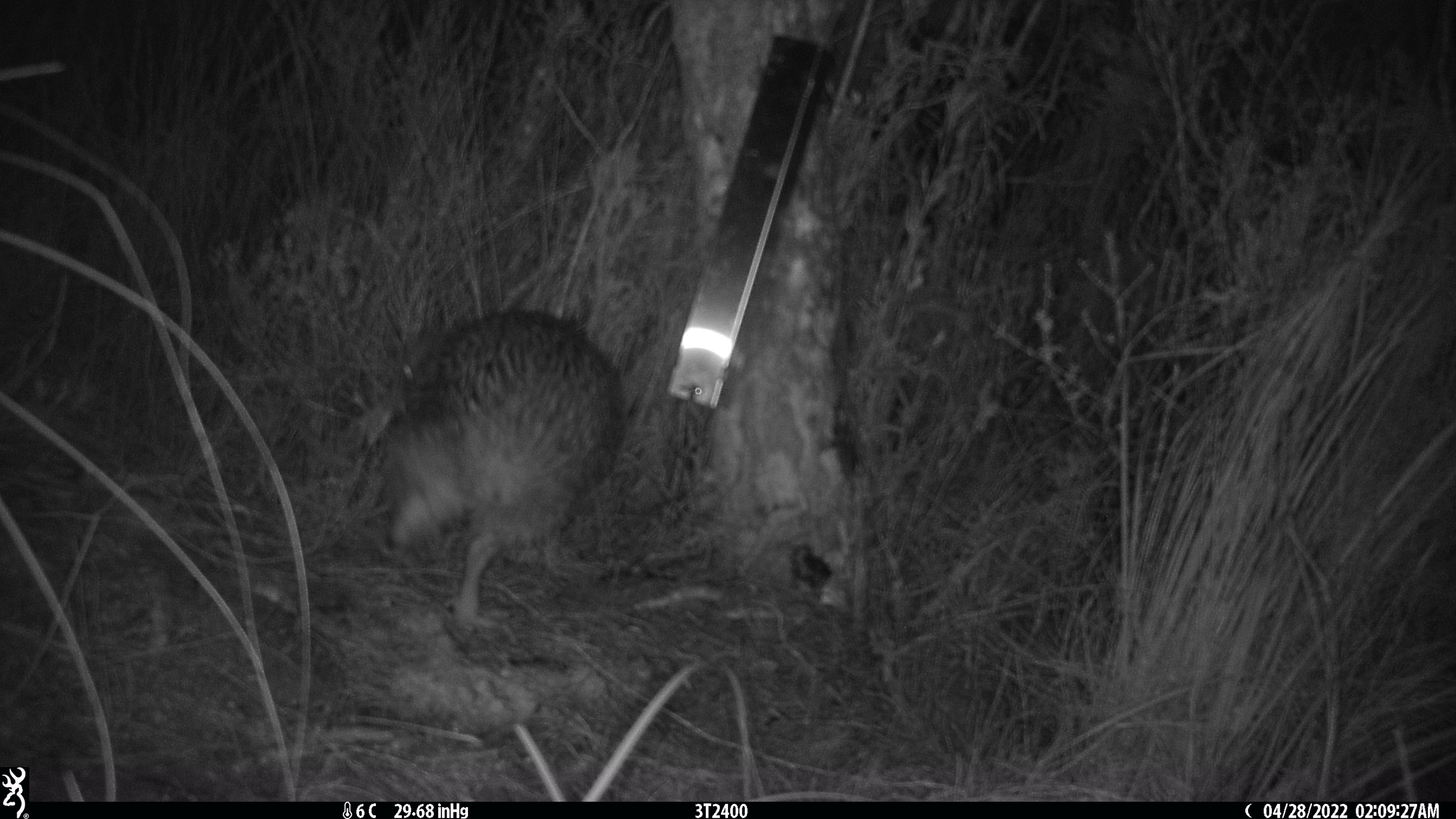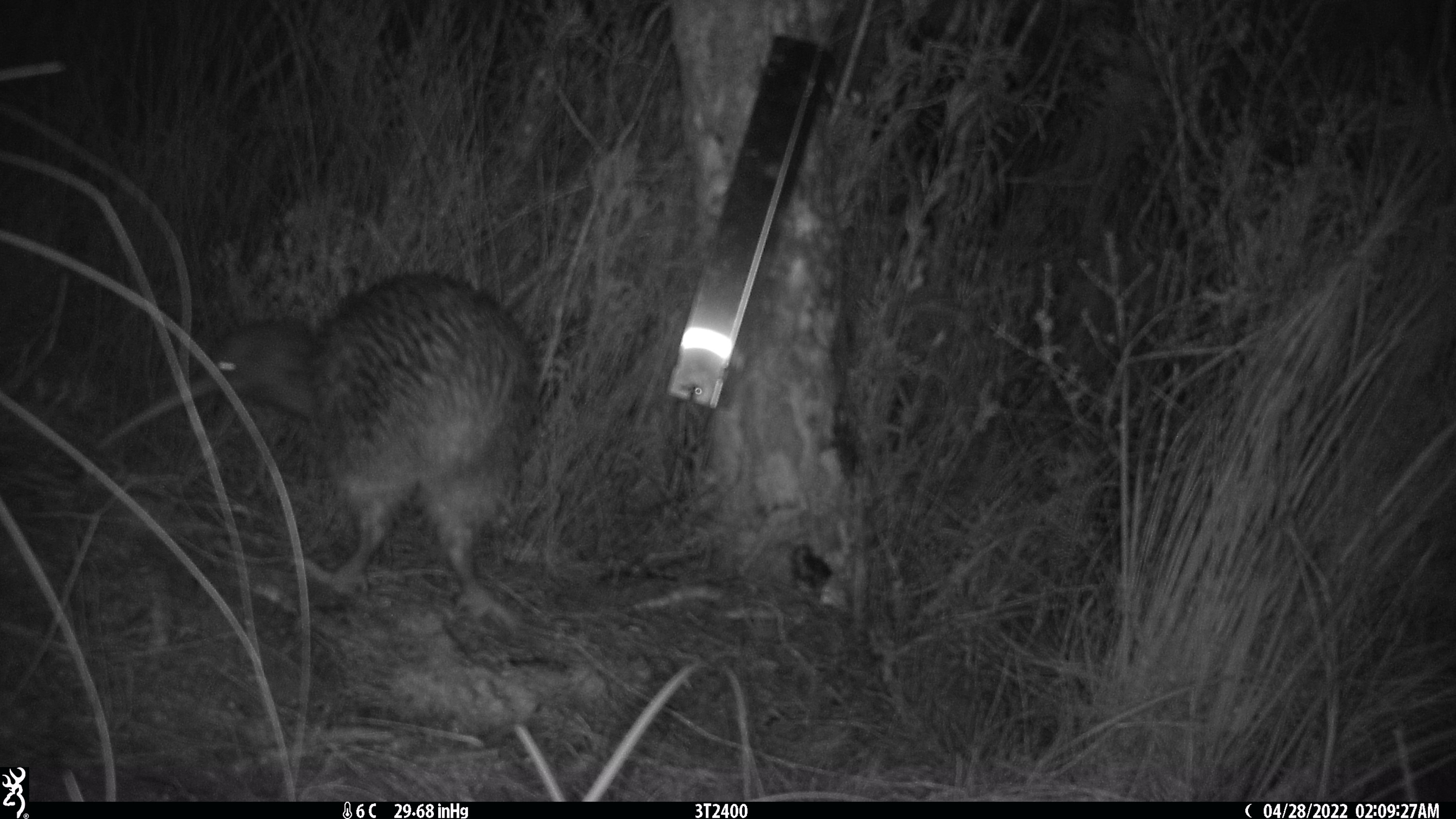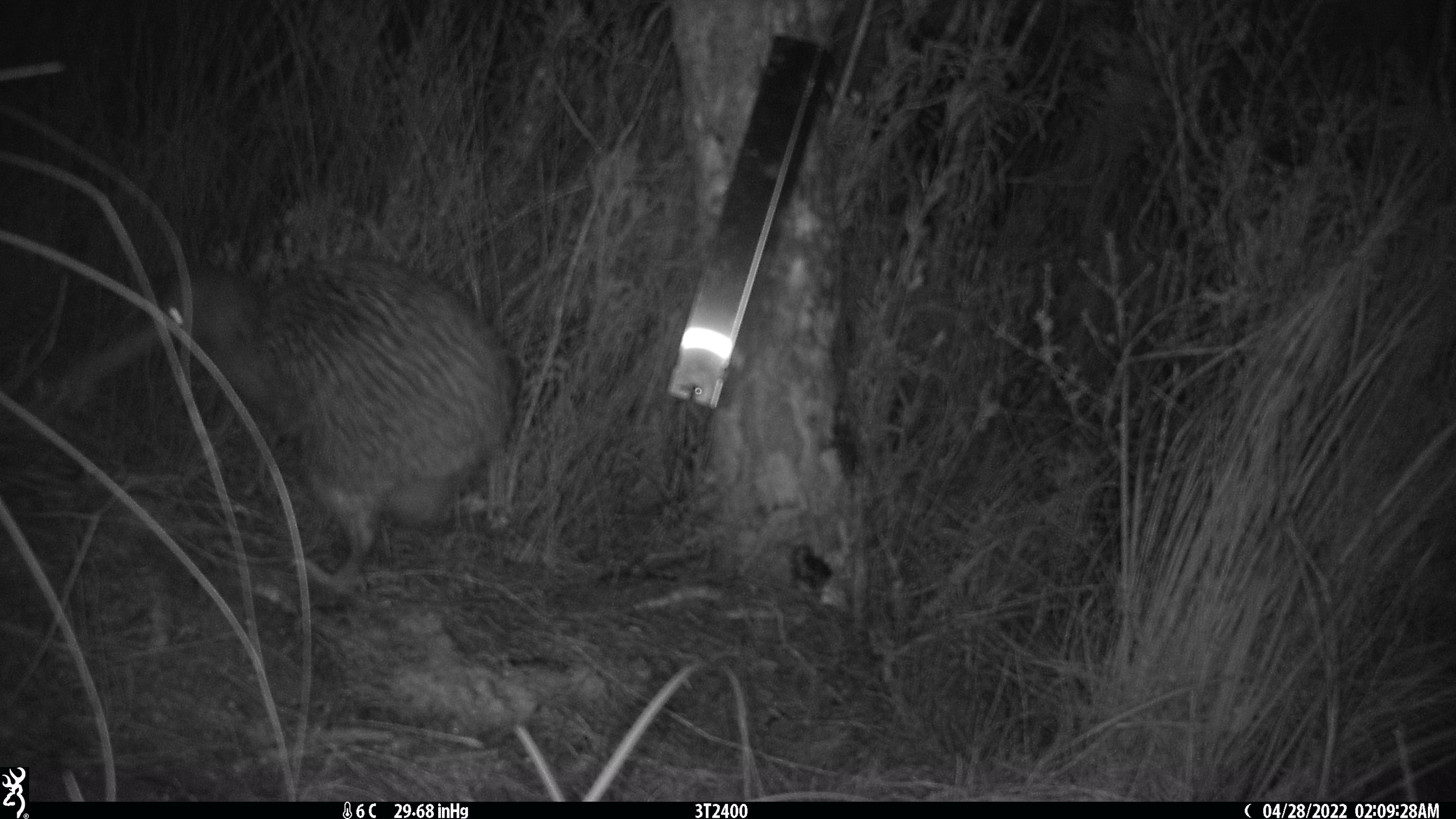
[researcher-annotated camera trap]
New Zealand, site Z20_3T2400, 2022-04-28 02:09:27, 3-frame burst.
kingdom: Animalia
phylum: Chordata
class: Aves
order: Apterygiformes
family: Apterygidae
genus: Apteryx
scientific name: Apteryx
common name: kiwi